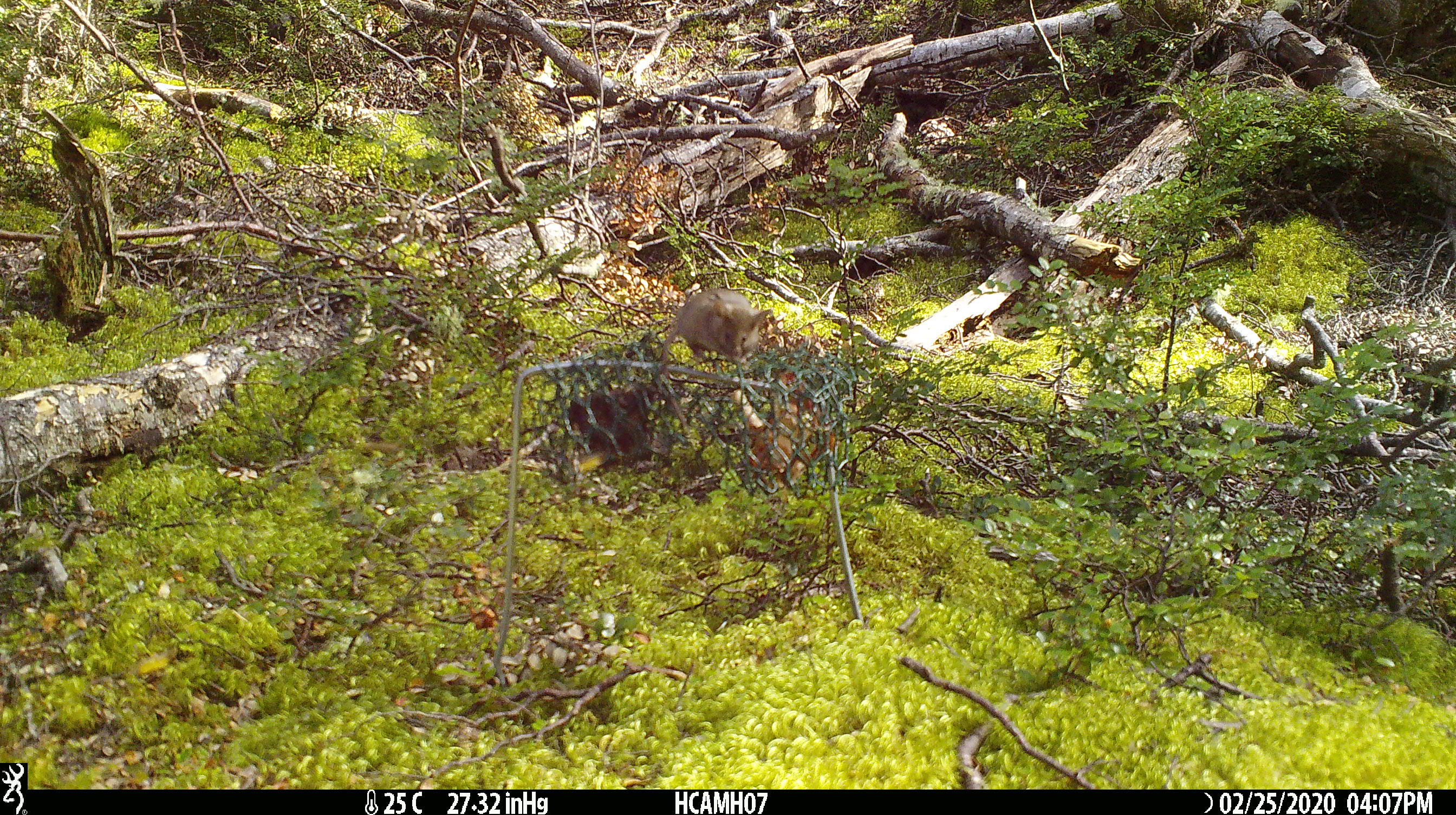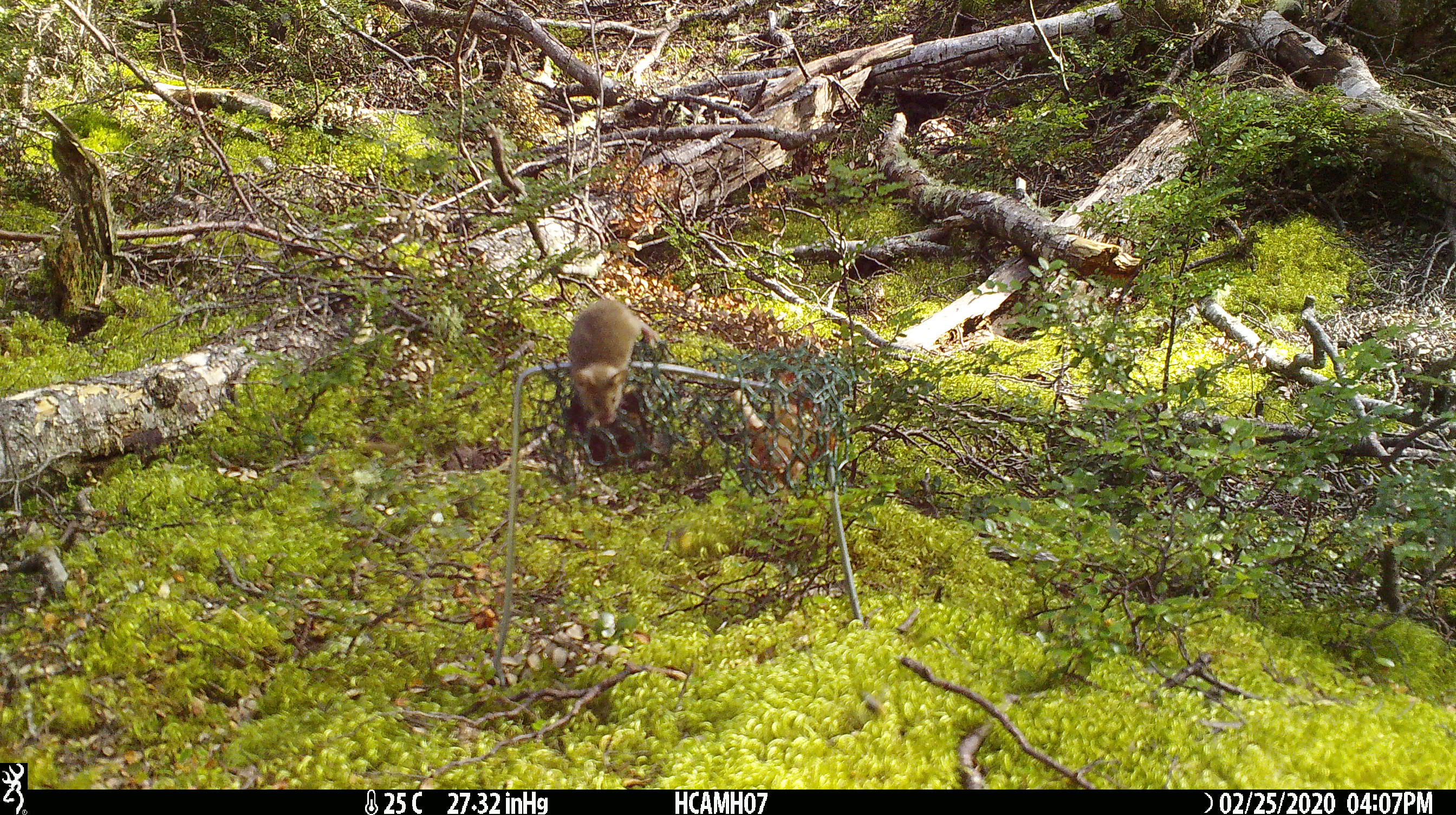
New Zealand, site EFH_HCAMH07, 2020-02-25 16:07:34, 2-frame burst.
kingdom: Animalia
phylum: Chordata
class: Mammalia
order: Rodentia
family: Muridae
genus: Mus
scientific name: Mus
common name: mouse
Mouse (Mus).